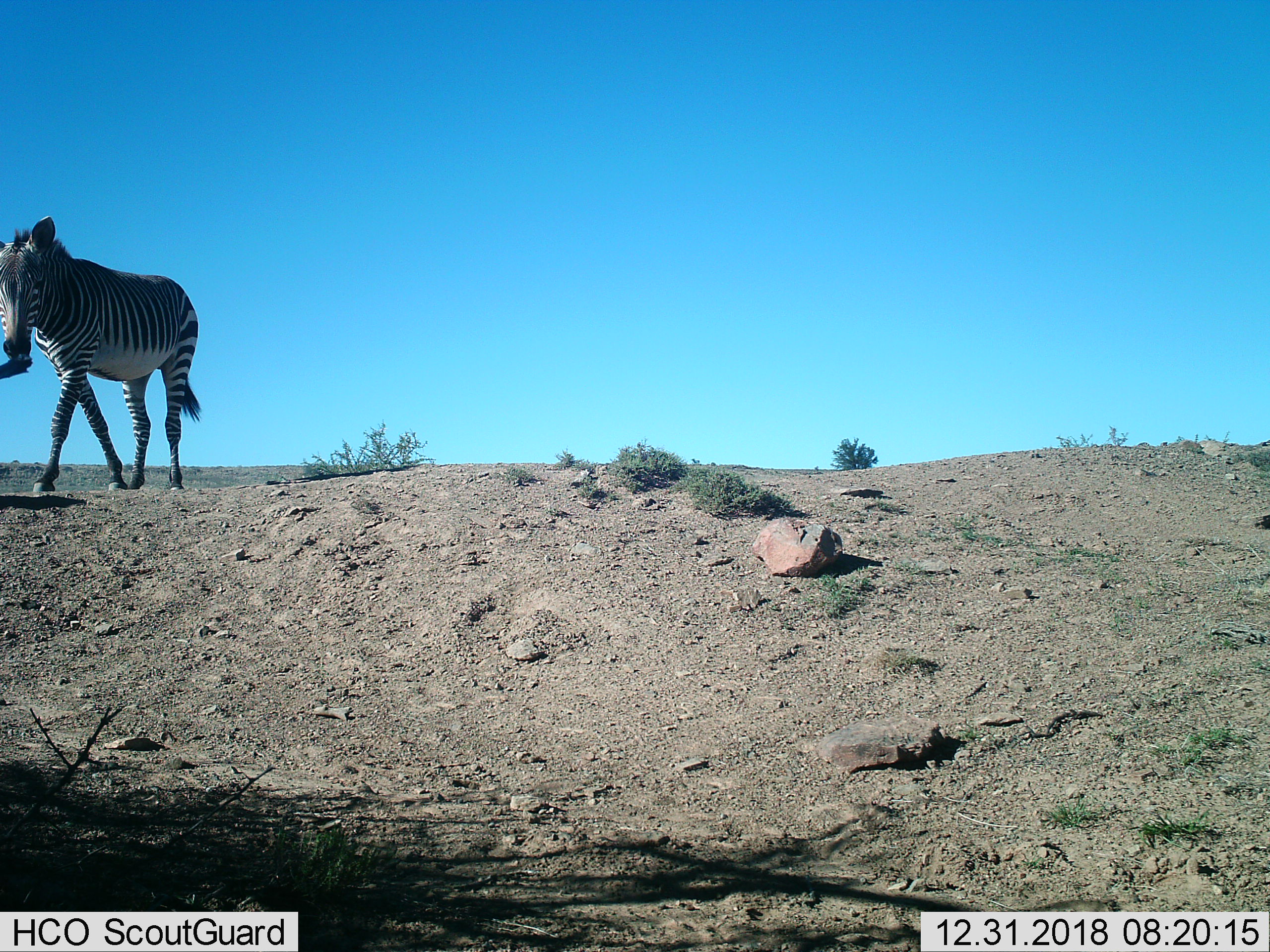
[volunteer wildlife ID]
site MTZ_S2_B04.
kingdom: Animalia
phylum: Chordata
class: Mammalia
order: Perissodactyla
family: Equidae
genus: Equus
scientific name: Equus zebra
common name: mountain zebra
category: zebramountain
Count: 1.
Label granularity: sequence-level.